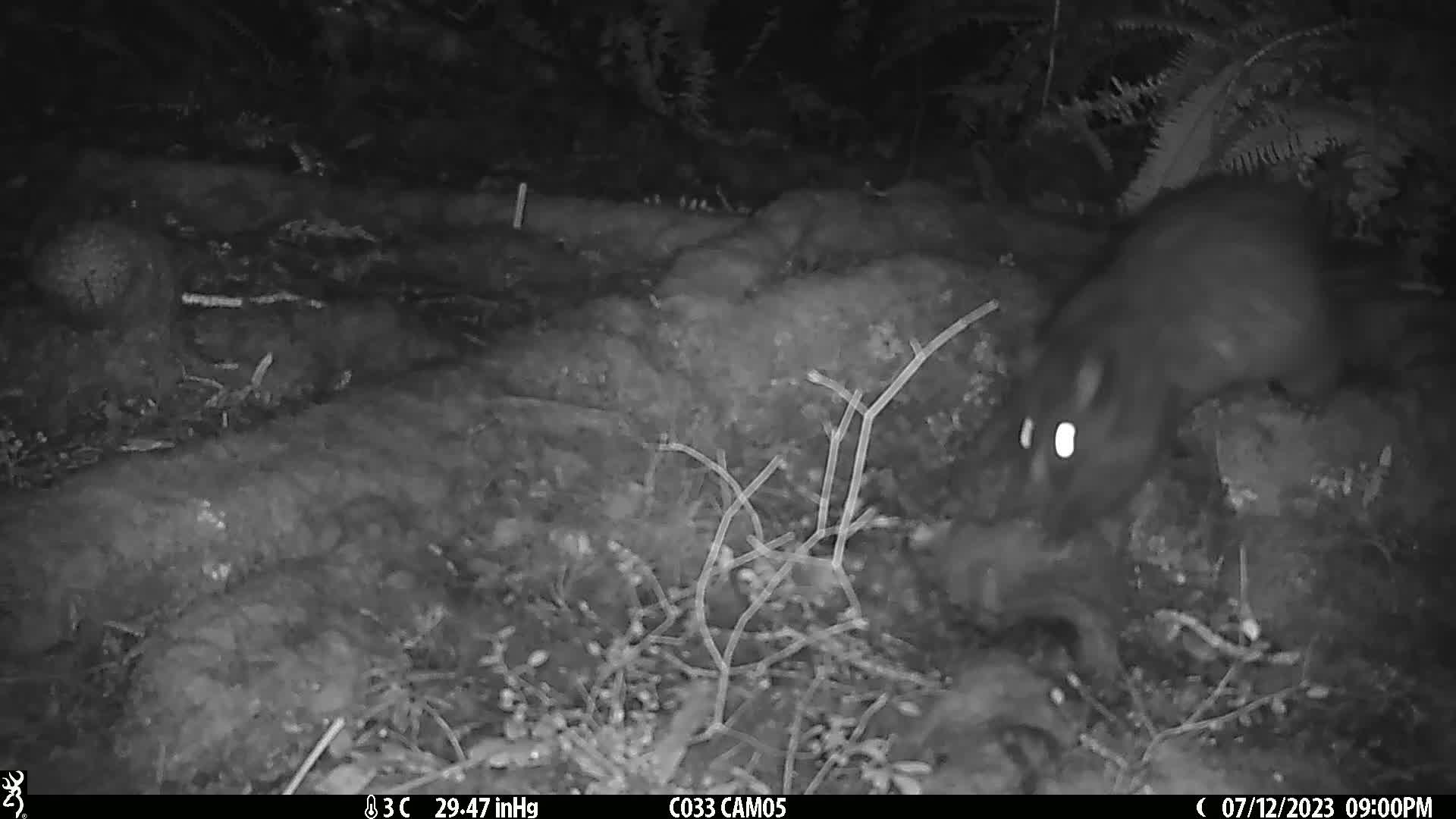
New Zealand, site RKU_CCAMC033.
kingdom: Animalia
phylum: Chordata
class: Mammalia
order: Diprotodontia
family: Phalangeridae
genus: Trichosurus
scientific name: Trichosurus vulpecula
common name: common brushtail possum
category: possum